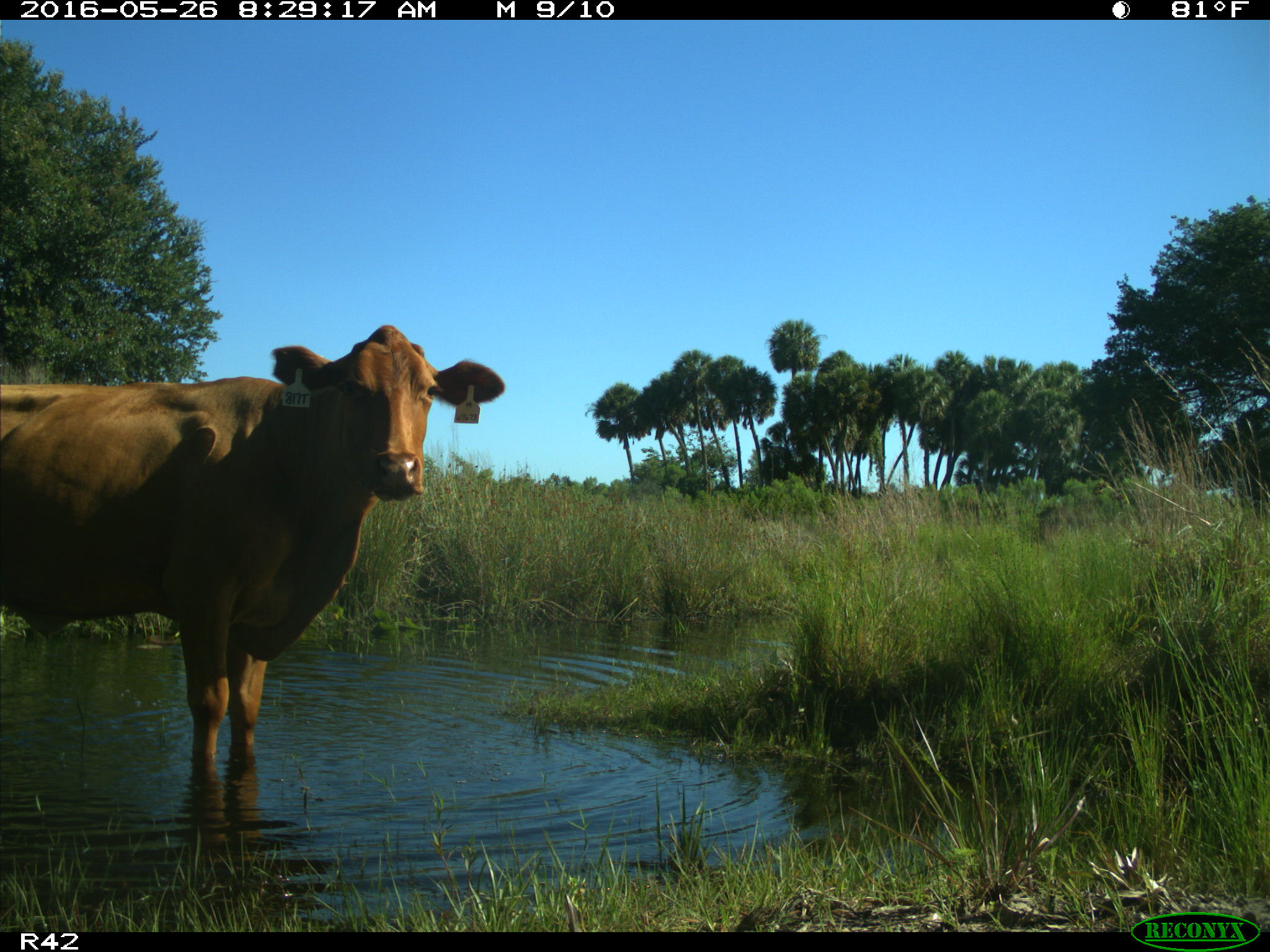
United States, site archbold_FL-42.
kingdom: Animalia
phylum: Chordata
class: Mammalia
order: Artiodactyla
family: Bovidae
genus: Bos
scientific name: Bos taurus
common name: domestic cow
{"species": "Bos taurus (domestic cow)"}